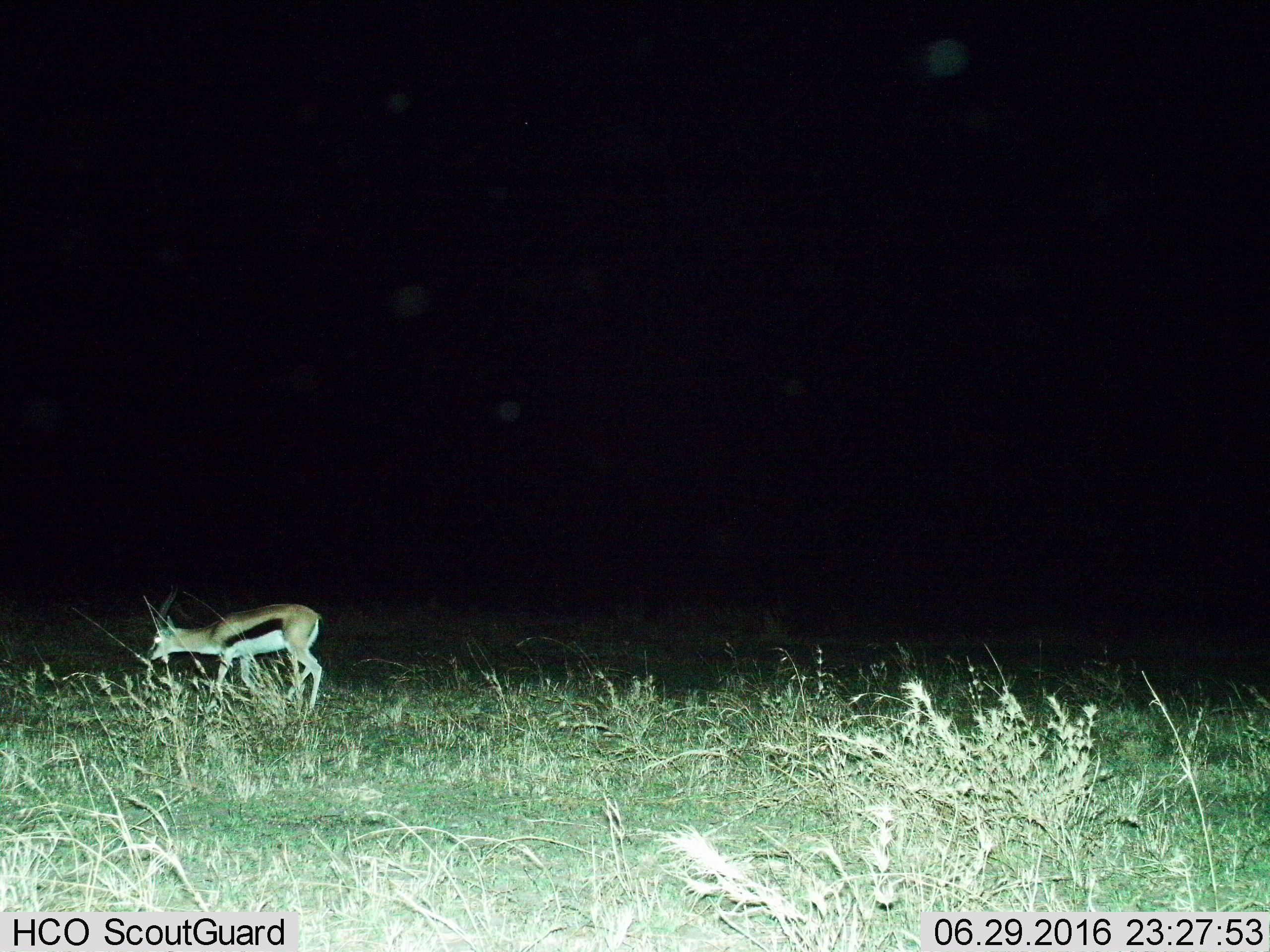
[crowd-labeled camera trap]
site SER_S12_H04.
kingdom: Animalia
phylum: Chordata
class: Mammalia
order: Artiodactyla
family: Bovidae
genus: Eudorcas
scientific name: Eudorcas thomsonii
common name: thomson's gazelle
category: gazellethomsons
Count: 1.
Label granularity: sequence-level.